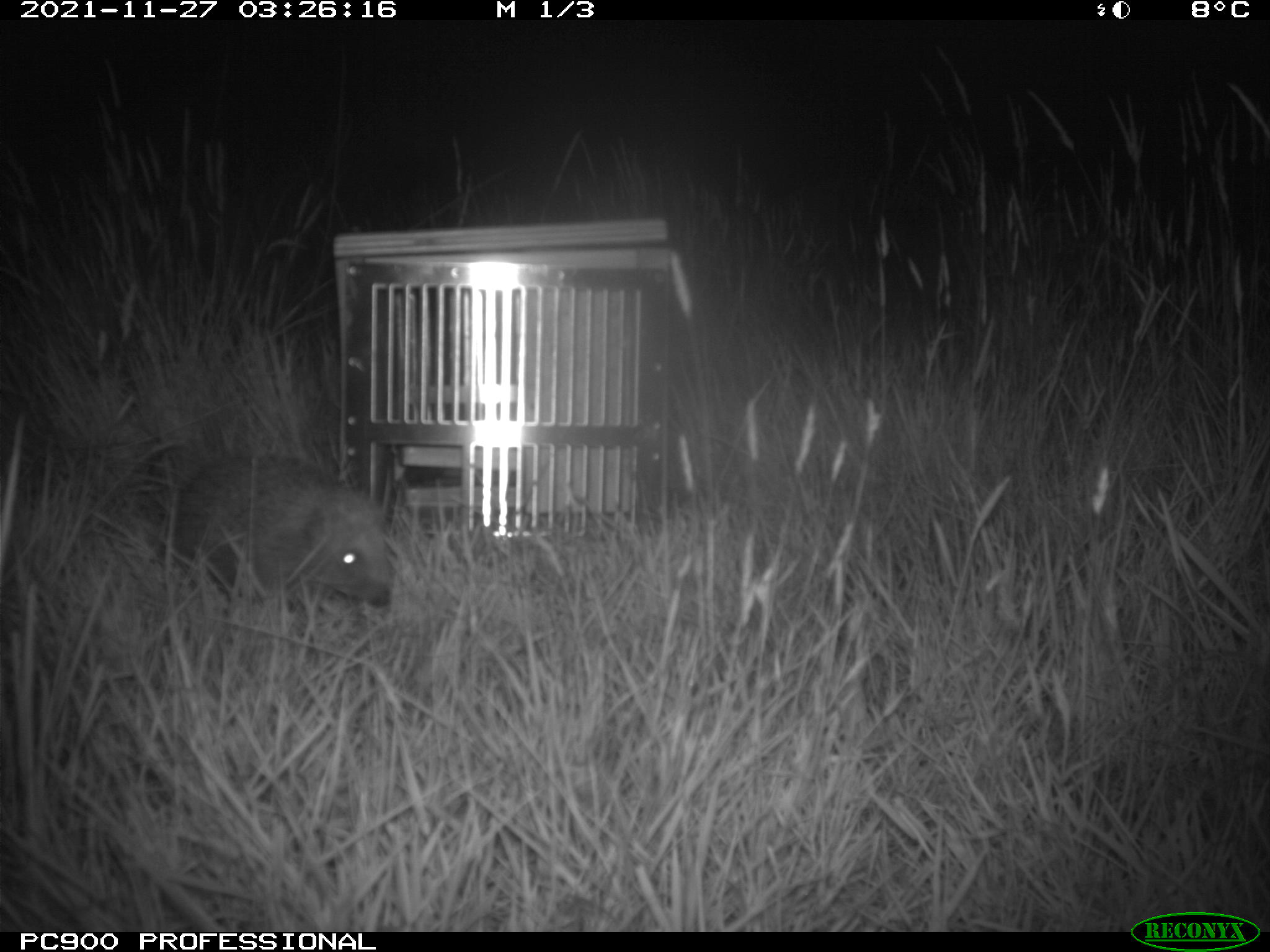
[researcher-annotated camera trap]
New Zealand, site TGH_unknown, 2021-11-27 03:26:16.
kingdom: Animalia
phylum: Chordata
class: Mammalia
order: Eulipotyphla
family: Erinaceidae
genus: Erinaceus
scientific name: Erinaceus europaeus europaeus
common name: european hedgehog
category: hedgehog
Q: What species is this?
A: Hedgehog (european hedgehog) (Erinaceus europaeus europaeus).